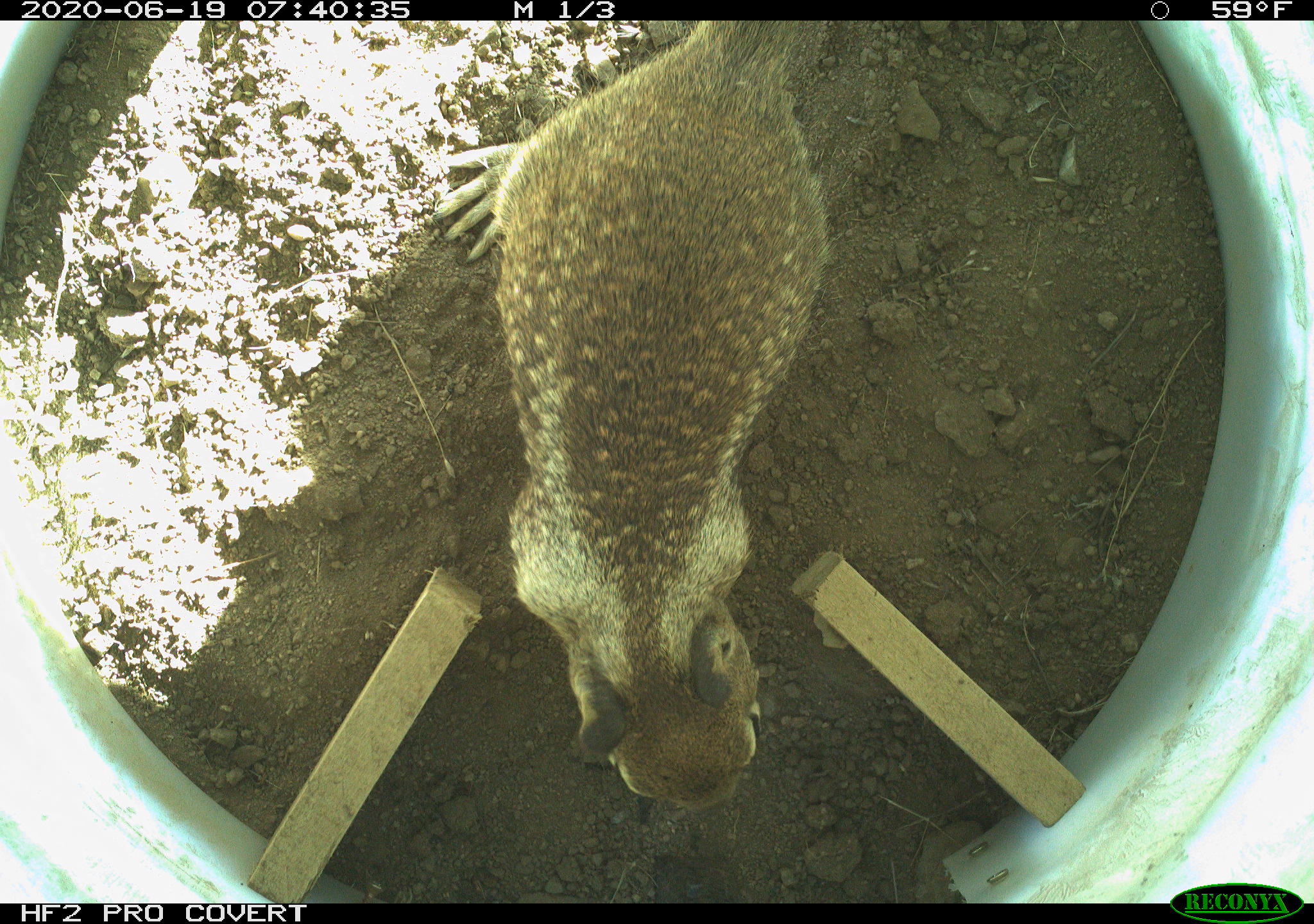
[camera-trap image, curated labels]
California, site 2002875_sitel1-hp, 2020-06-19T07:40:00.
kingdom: Animalia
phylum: Chordata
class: Mammalia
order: Rodentia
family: Sciuridae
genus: Otospermophilus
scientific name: Otospermophilus beecheyi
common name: california ground squirrel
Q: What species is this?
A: California ground squirrel (Otospermophilus beecheyi).